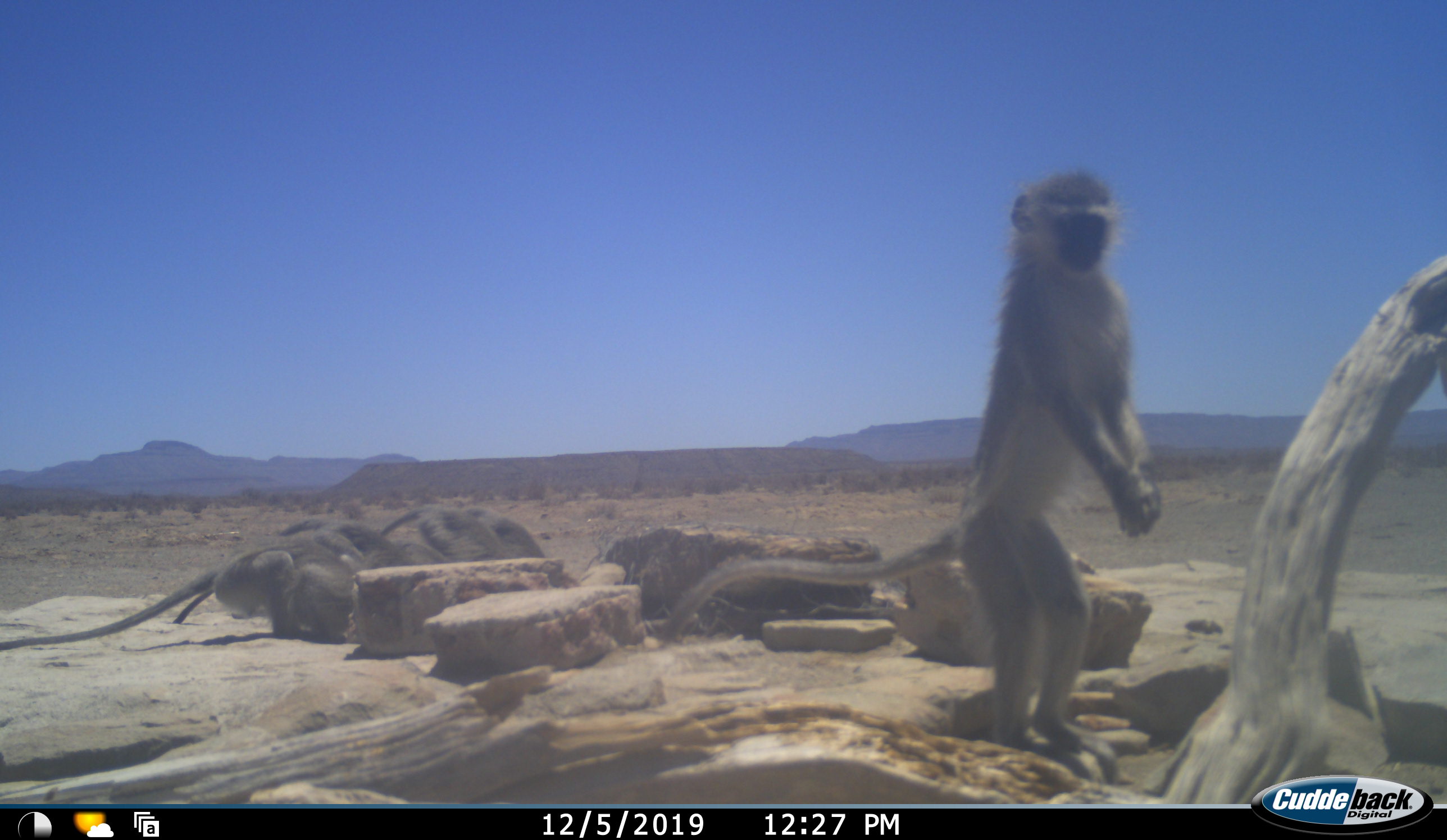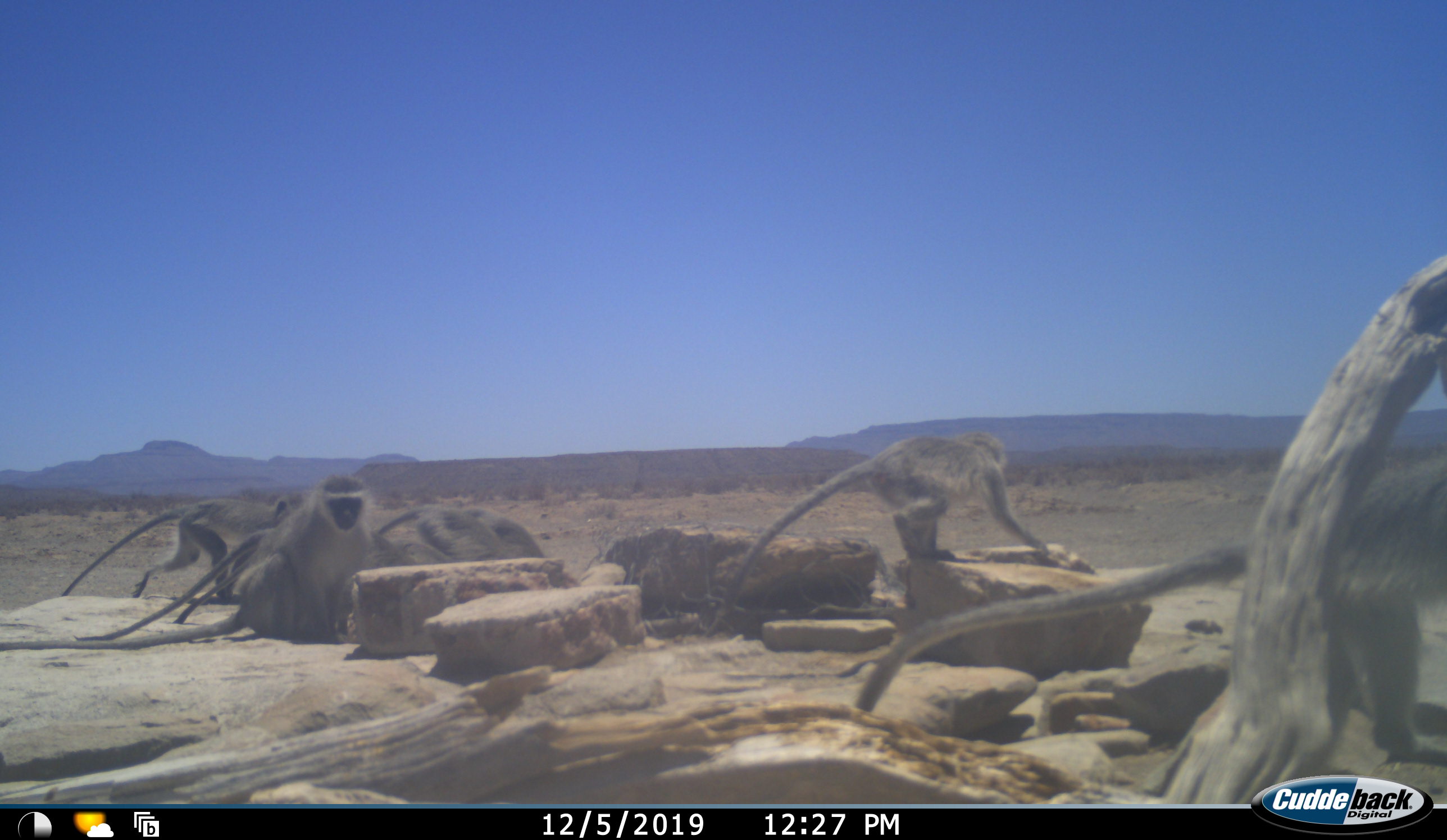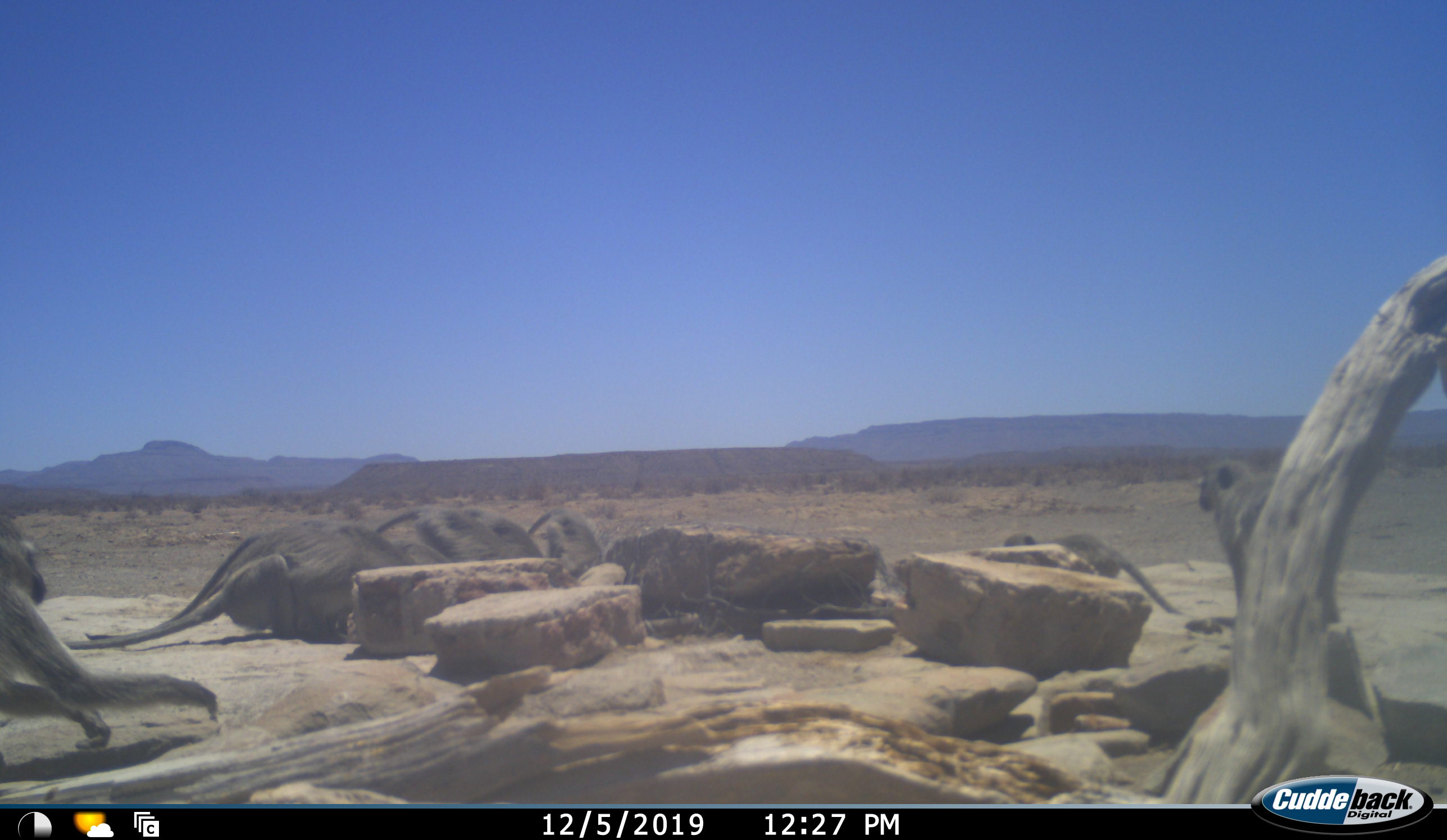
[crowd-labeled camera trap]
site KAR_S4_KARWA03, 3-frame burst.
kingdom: Animalia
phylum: Chordata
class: Mammalia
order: Primates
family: Cercopithecidae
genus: Chlorocebus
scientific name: Chlorocebus pygerythrus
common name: vervet monkey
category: monkeyvervet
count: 7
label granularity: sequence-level